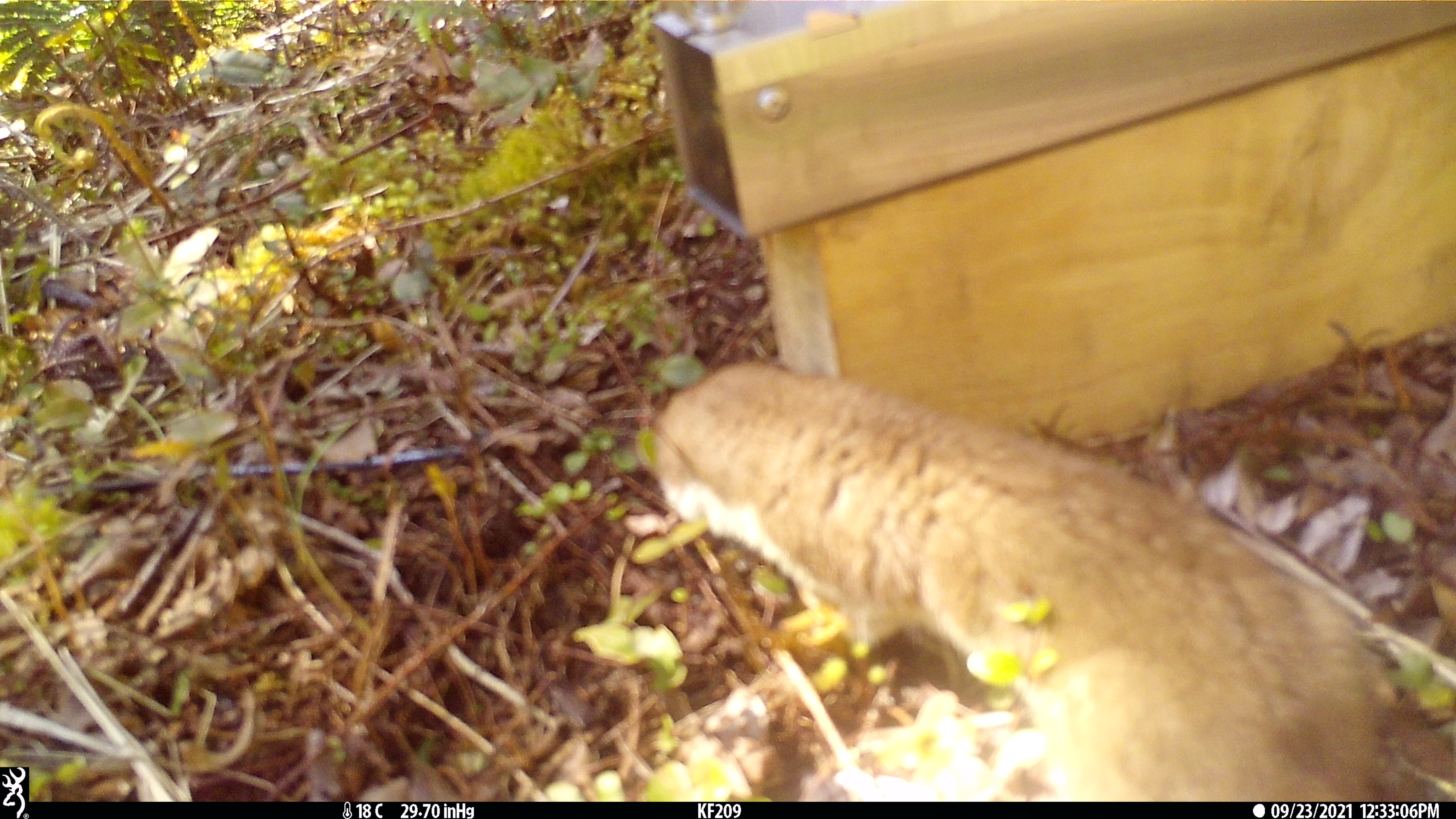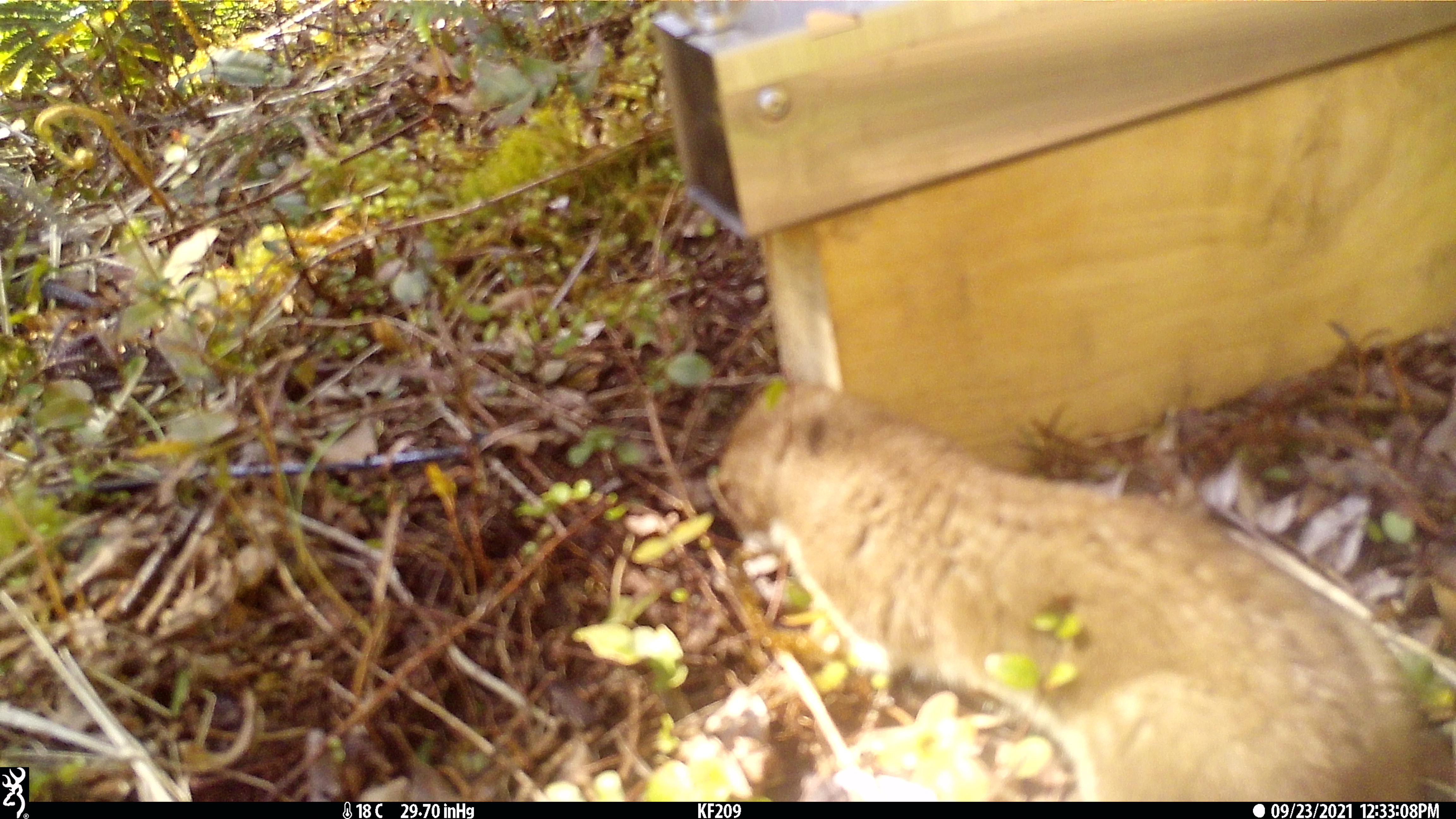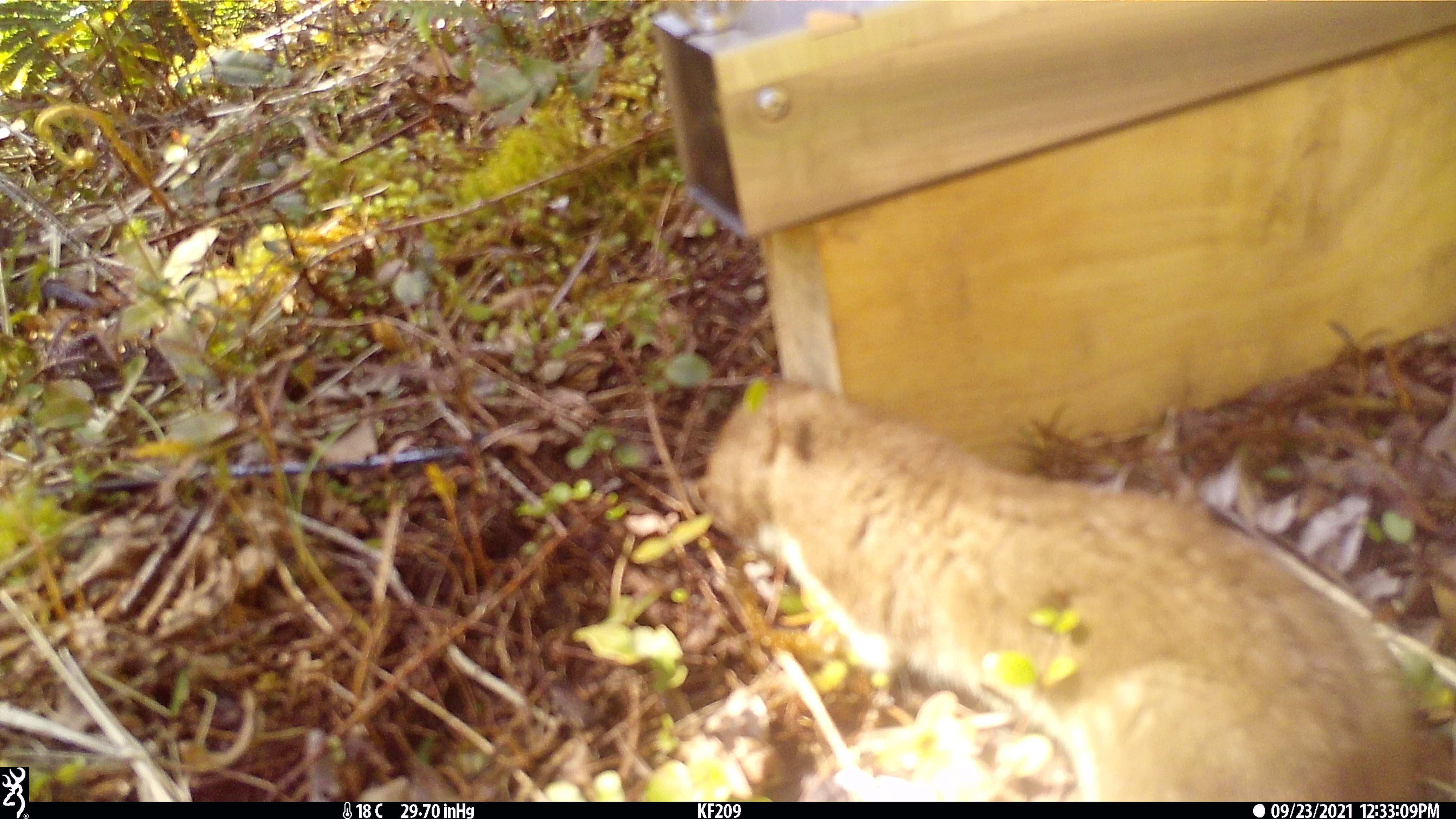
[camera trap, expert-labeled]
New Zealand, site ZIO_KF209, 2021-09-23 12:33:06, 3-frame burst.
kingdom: Animalia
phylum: Chordata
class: Mammalia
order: Carnivora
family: Mustelidae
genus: Mustela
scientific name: Mustela erminea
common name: stoat